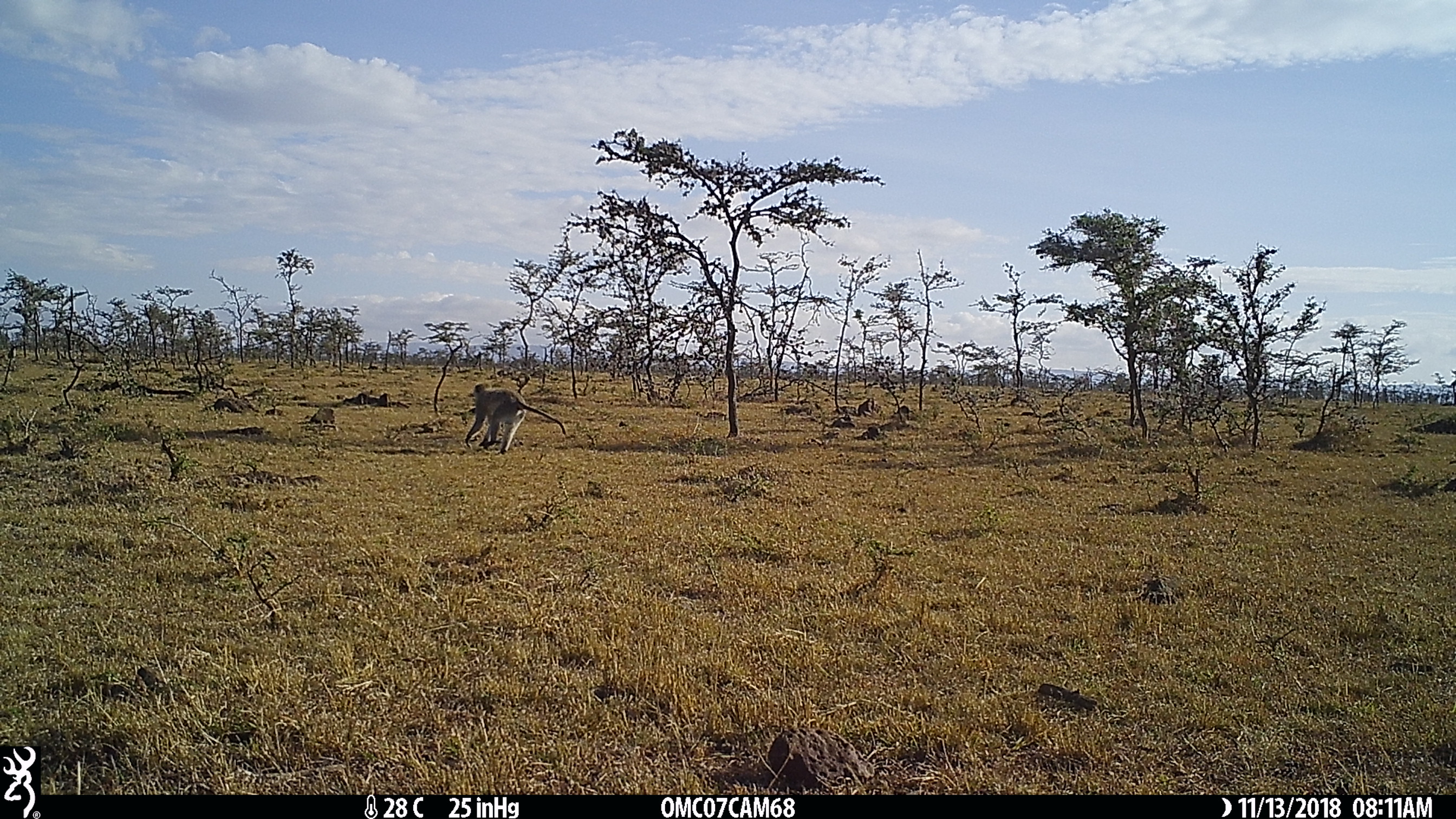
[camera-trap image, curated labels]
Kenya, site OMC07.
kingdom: Animalia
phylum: Chordata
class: Mammalia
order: Primates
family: Cercopithecidae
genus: Chlorocebus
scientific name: Chlorocebus pygerythrus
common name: vervet monkey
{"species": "vervet monkey (Chlorocebus pygerythrus)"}